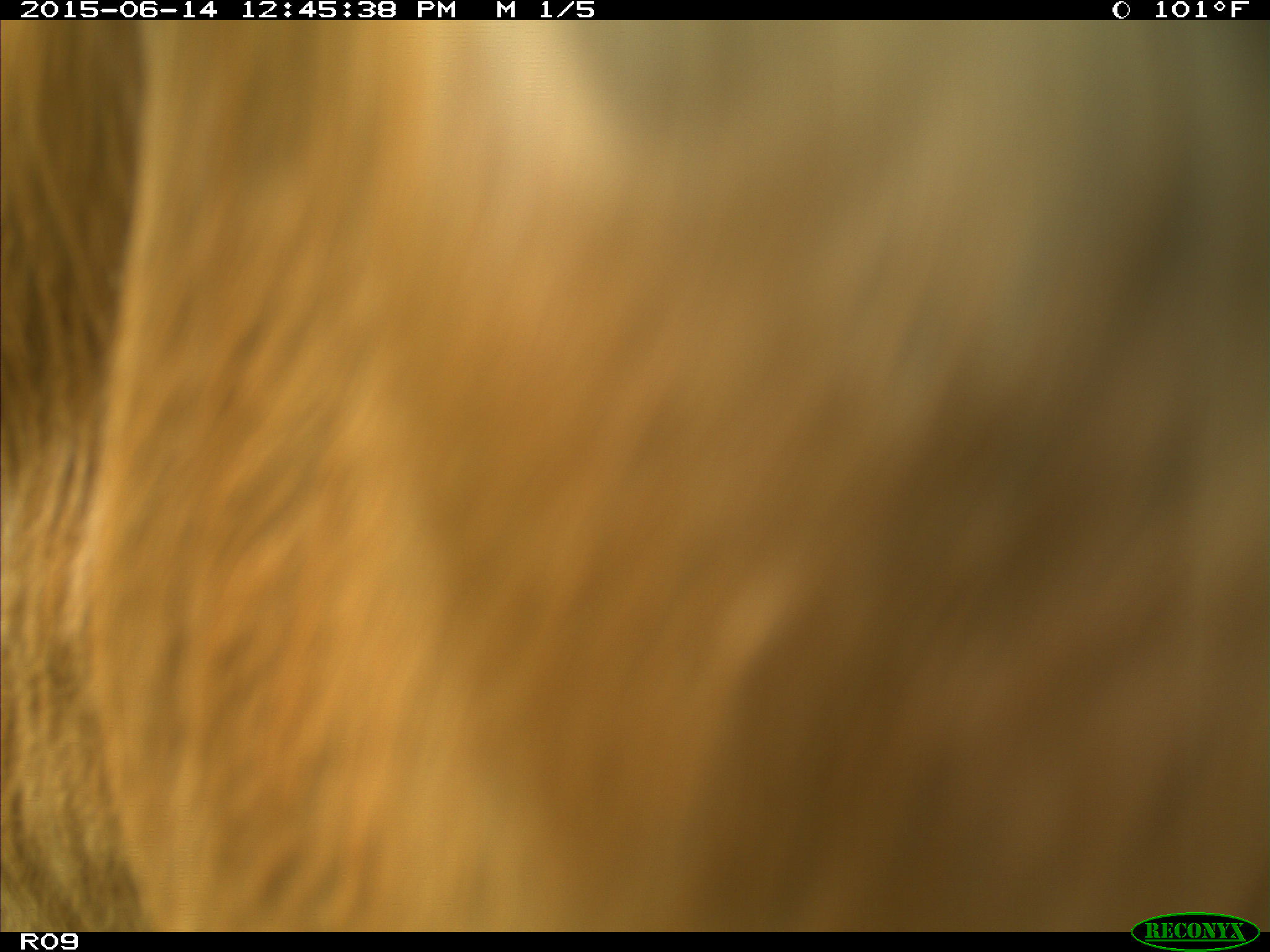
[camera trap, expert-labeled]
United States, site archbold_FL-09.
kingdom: Animalia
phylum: Chordata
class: Mammalia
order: Artiodactyla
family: Bovidae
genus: Bos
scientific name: Bos taurus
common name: domestic cow